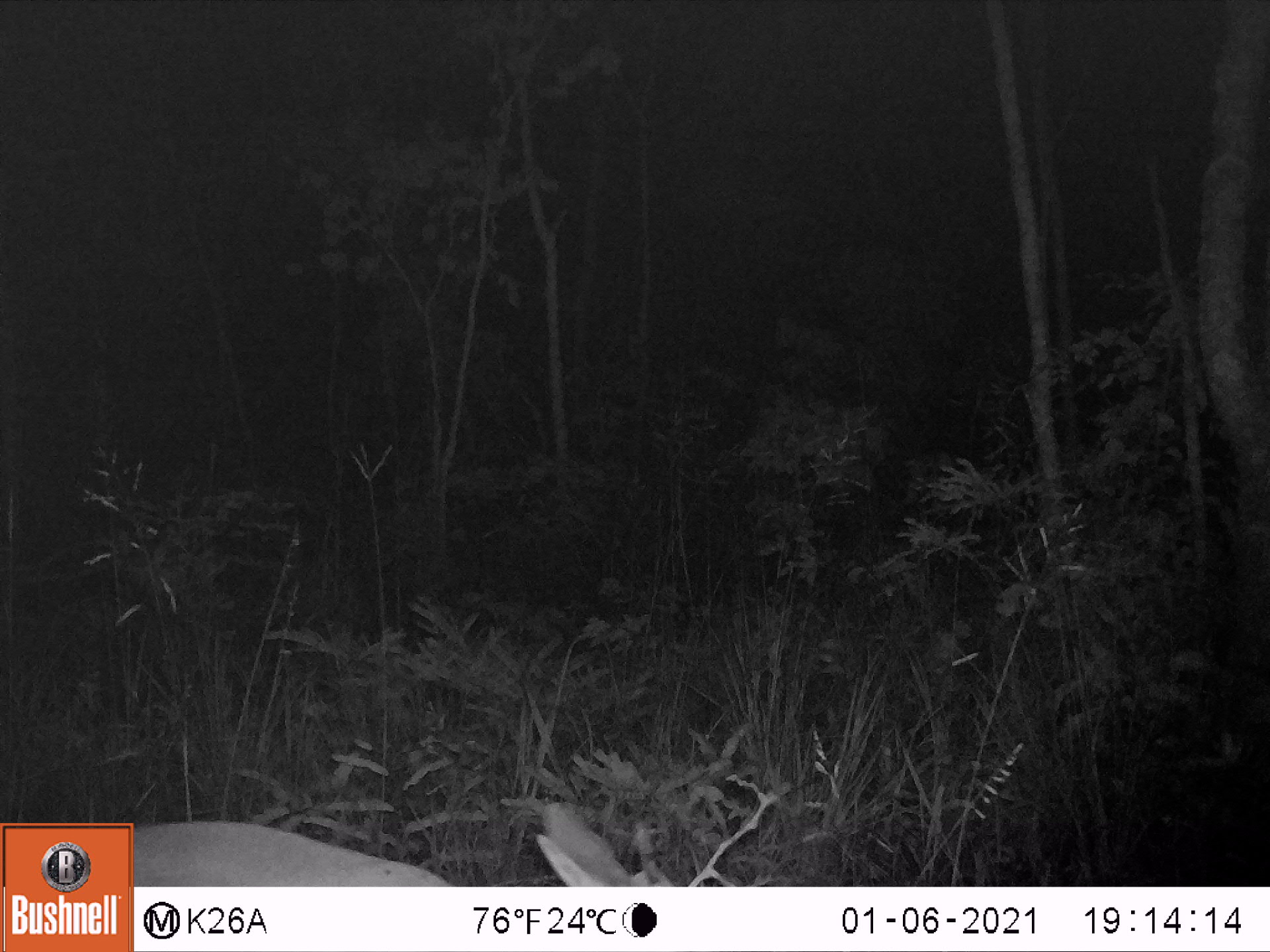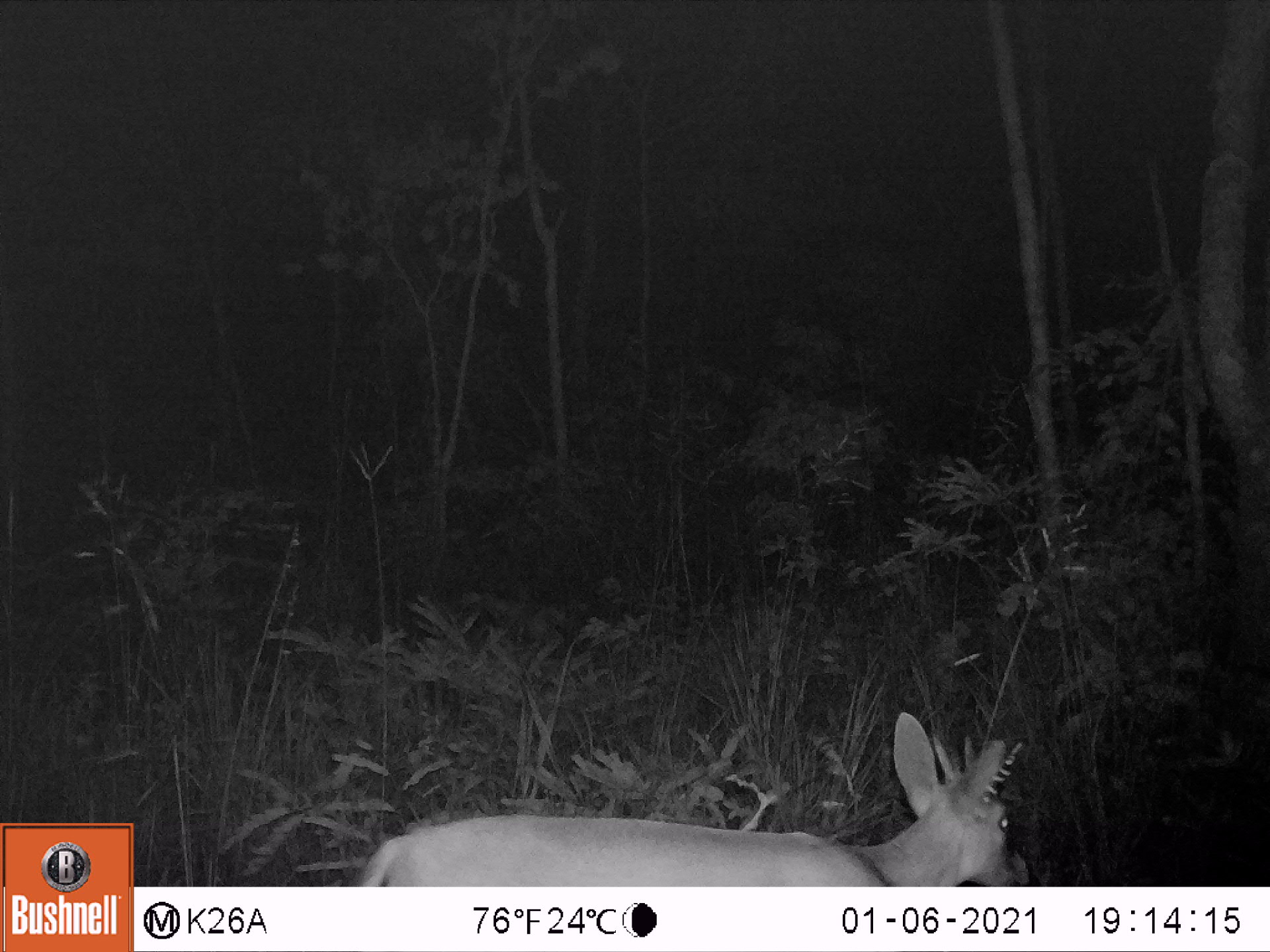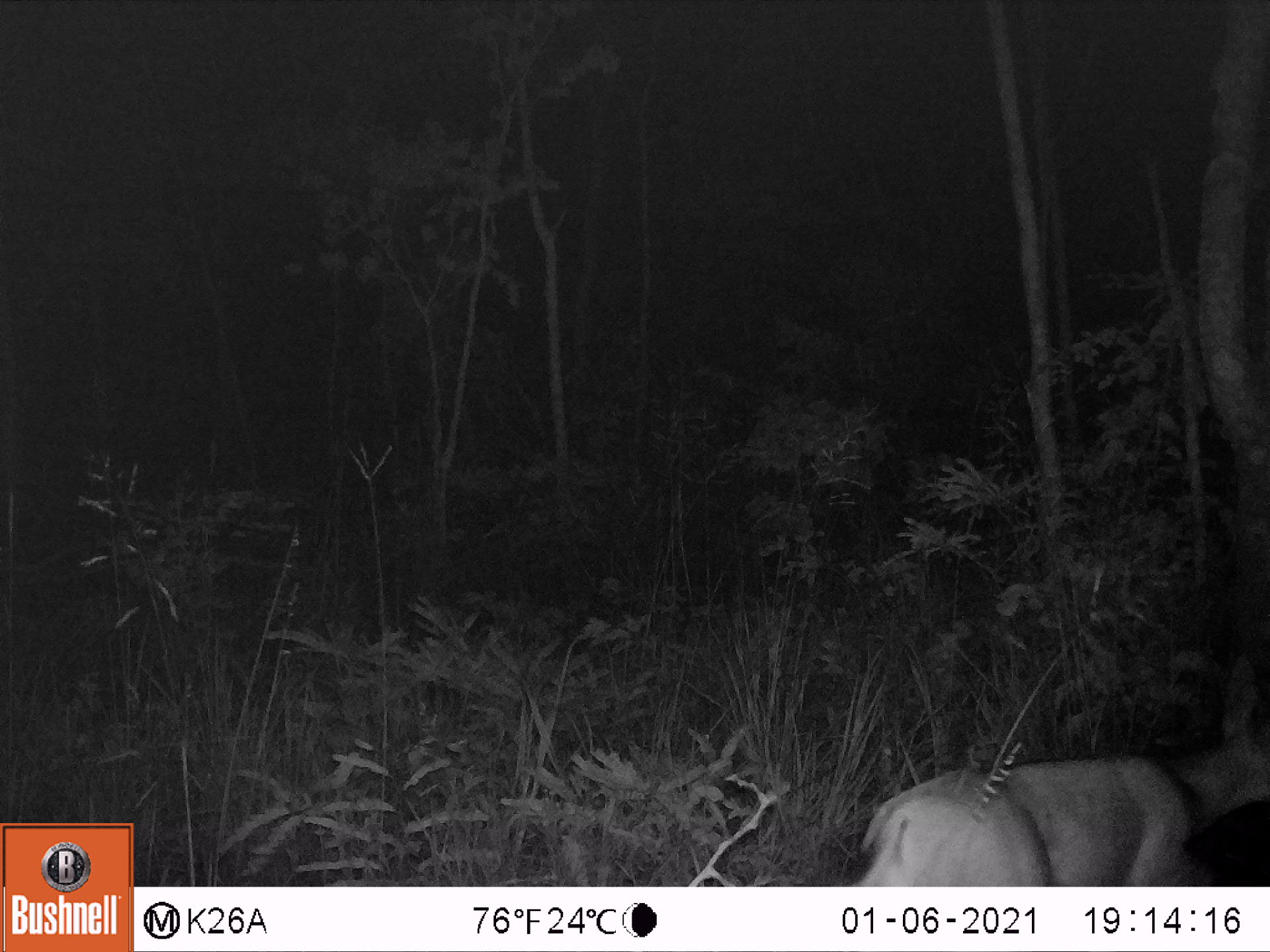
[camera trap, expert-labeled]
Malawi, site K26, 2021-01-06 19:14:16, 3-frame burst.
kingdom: Animalia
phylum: Chordata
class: Mammalia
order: Artiodactyla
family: Bovidae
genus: Sylvicapra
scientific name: Sylvicapra grimmia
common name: common duiker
Common duiker (Sylvicapra grimmia), count 1.